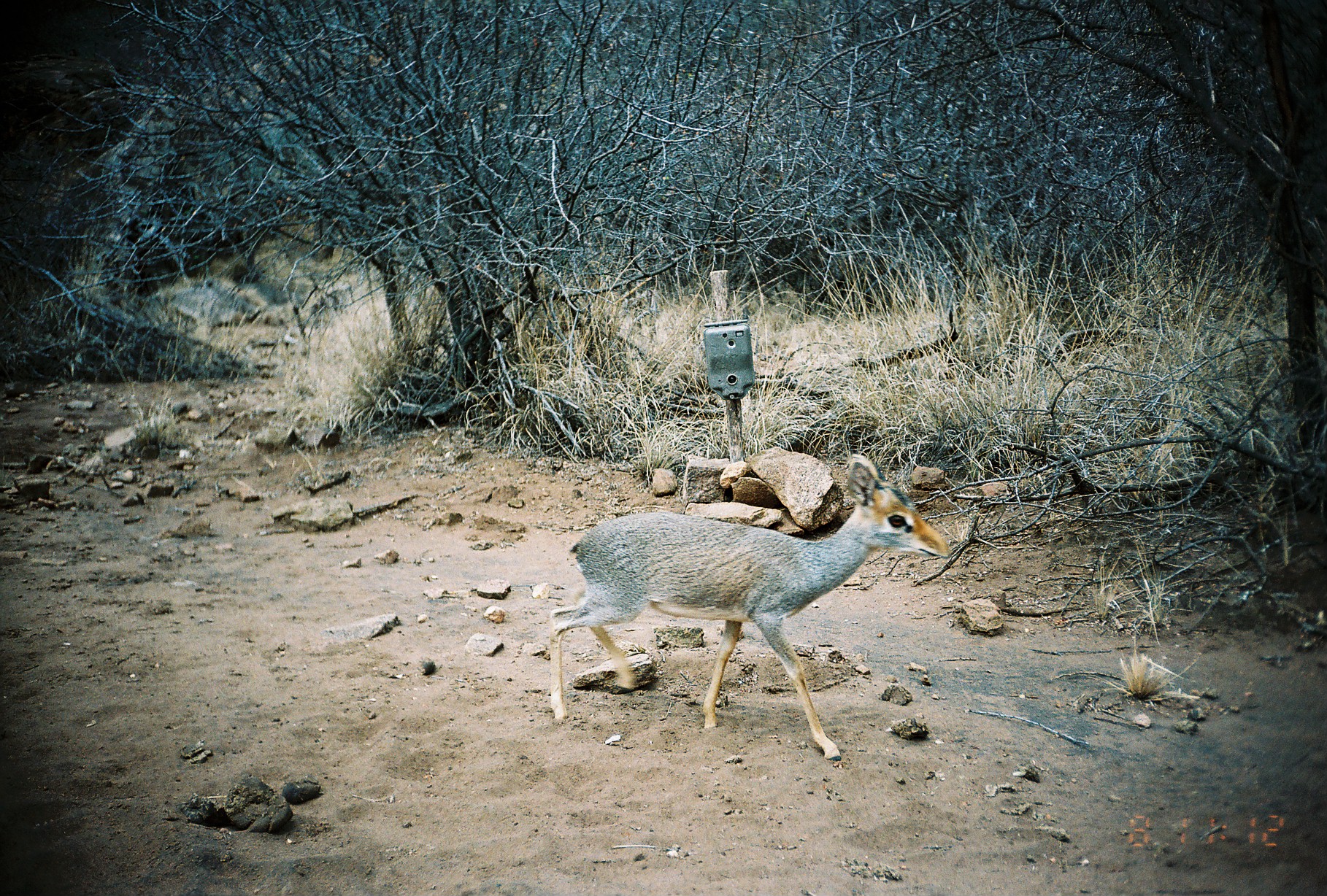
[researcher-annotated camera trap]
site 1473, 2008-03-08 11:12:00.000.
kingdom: Animalia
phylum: Chordata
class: Mammalia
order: Artiodactyla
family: Bovidae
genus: Madoqua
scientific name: Madoqua guentheri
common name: günther's dik-dik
Madoqua guentheri (günther's dik-dik), count 1.